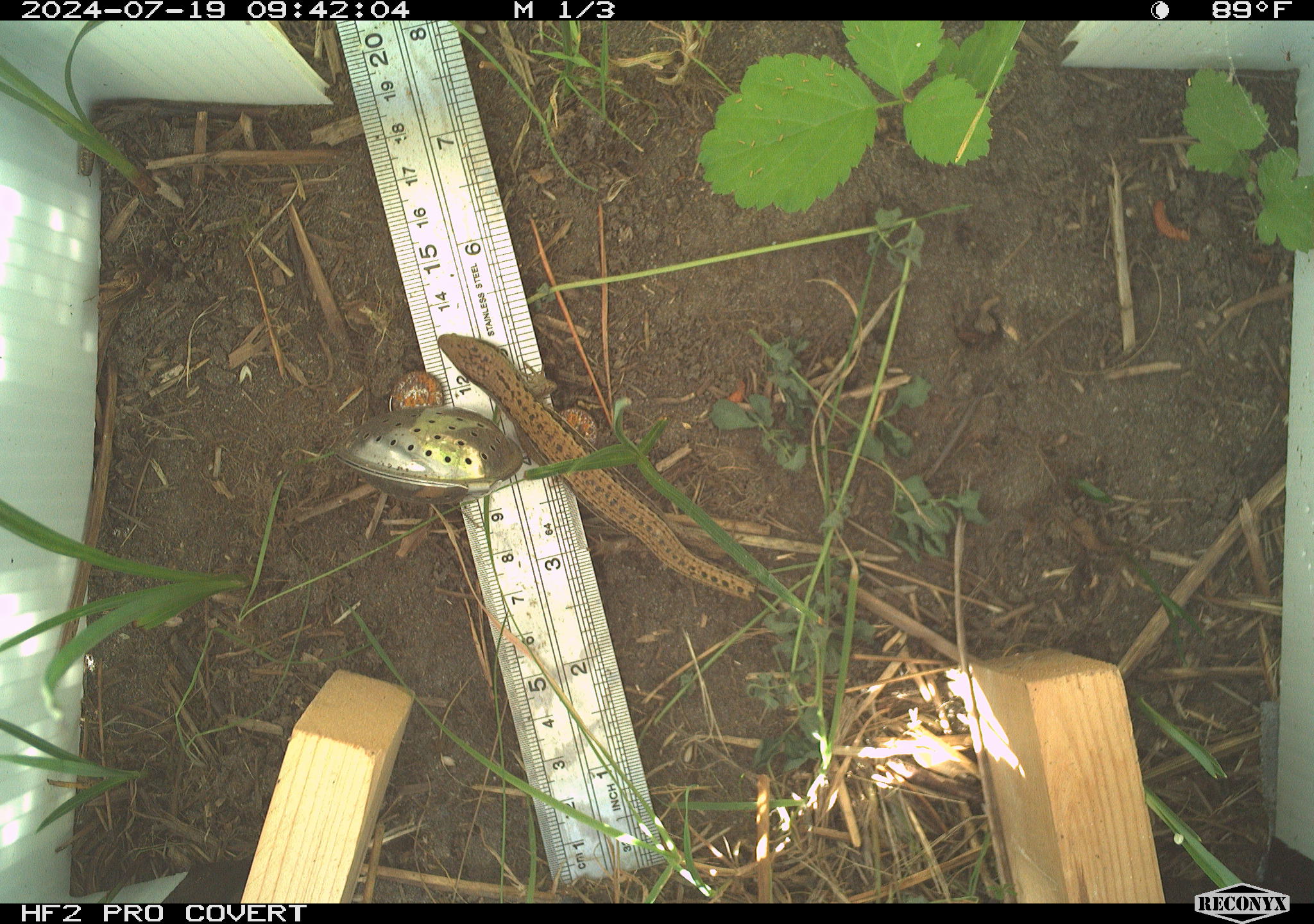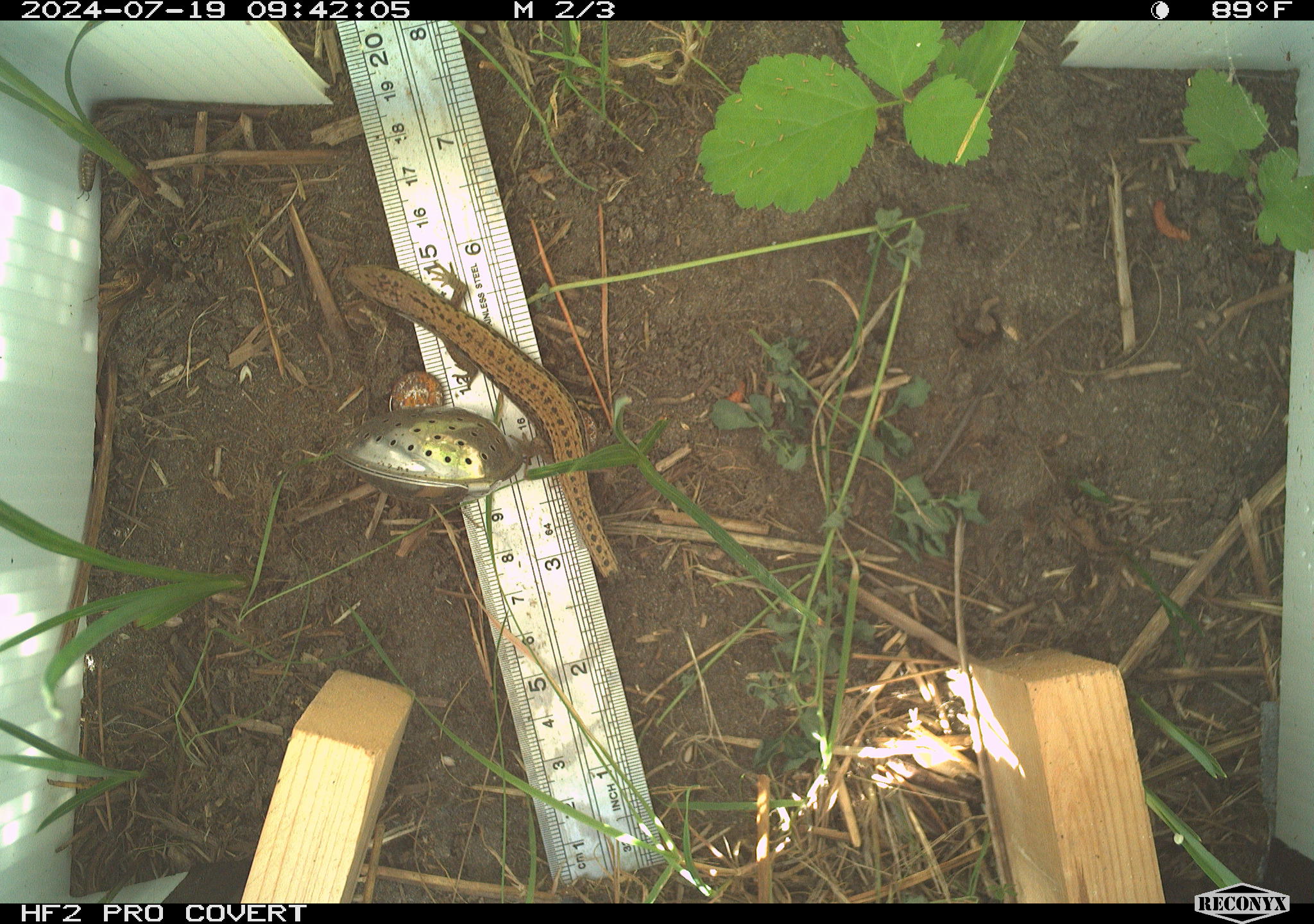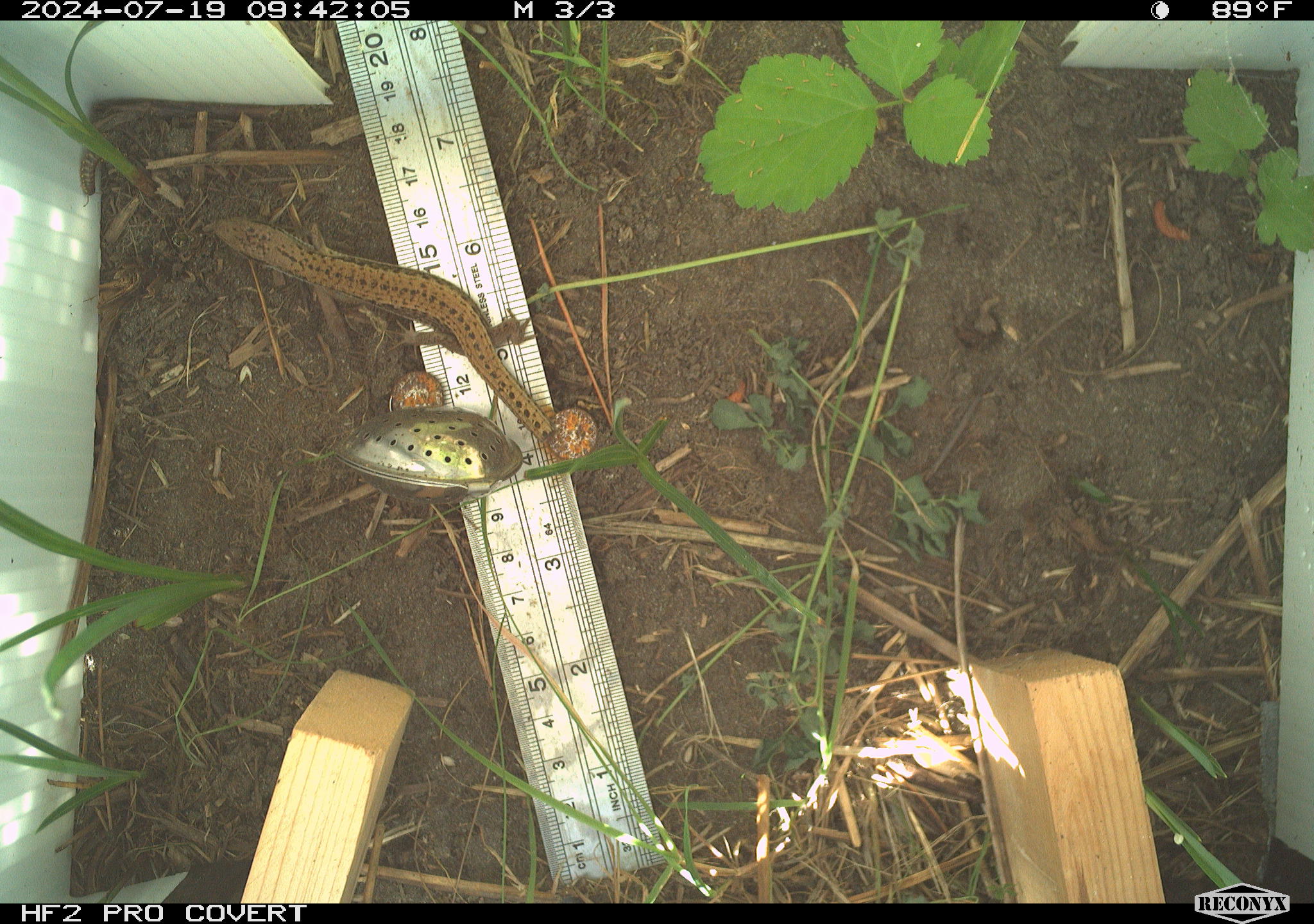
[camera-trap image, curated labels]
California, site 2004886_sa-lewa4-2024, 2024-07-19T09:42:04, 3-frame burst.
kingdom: Animalia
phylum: Chordata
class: Reptilia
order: Squamata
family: Anguidae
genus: Elgaria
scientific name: Elgaria coerulea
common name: northern alligator lizard